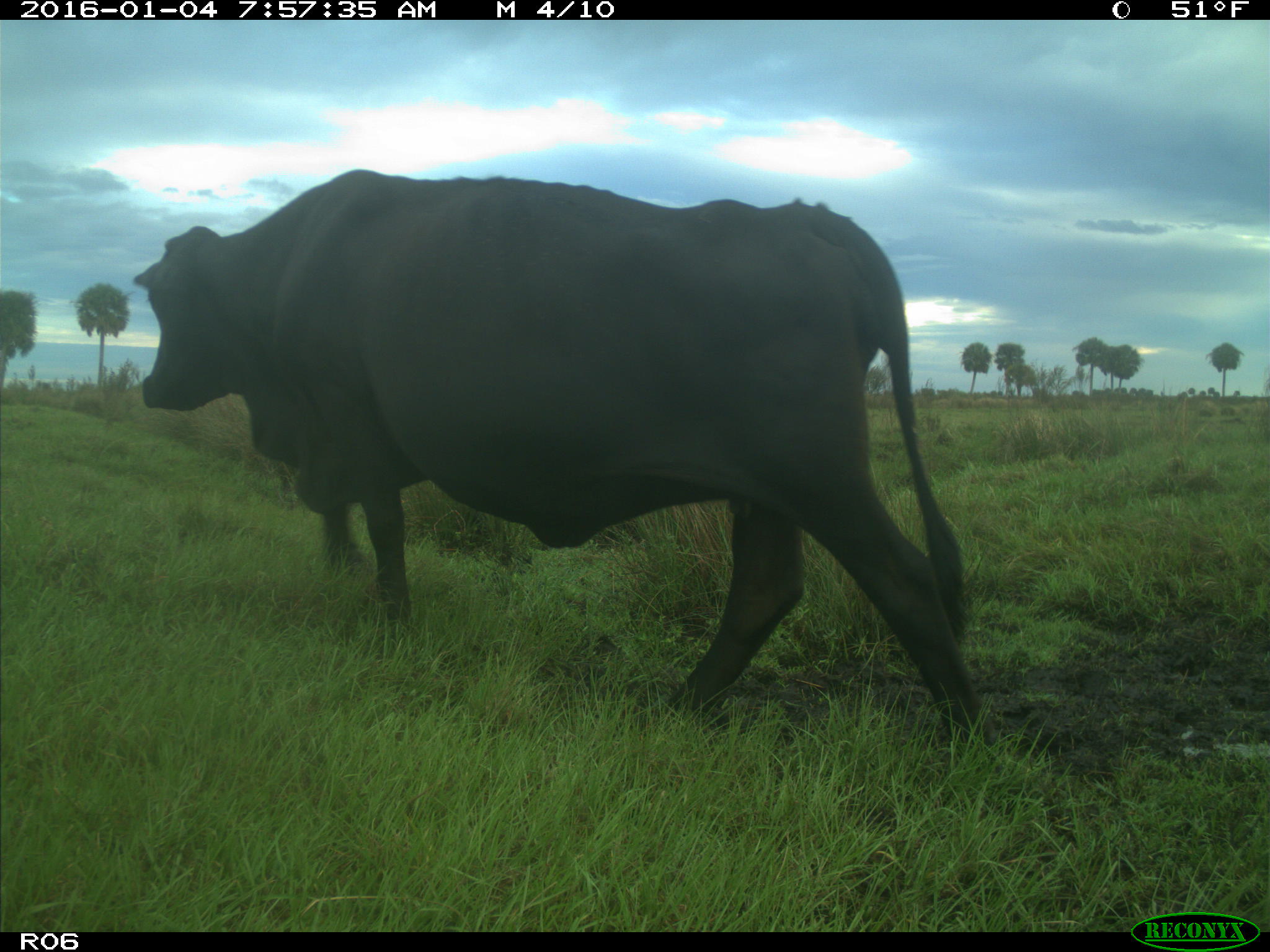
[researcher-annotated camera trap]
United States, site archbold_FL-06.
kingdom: Animalia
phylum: Chordata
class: Mammalia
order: Artiodactyla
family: Bovidae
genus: Bos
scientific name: Bos taurus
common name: domestic cow